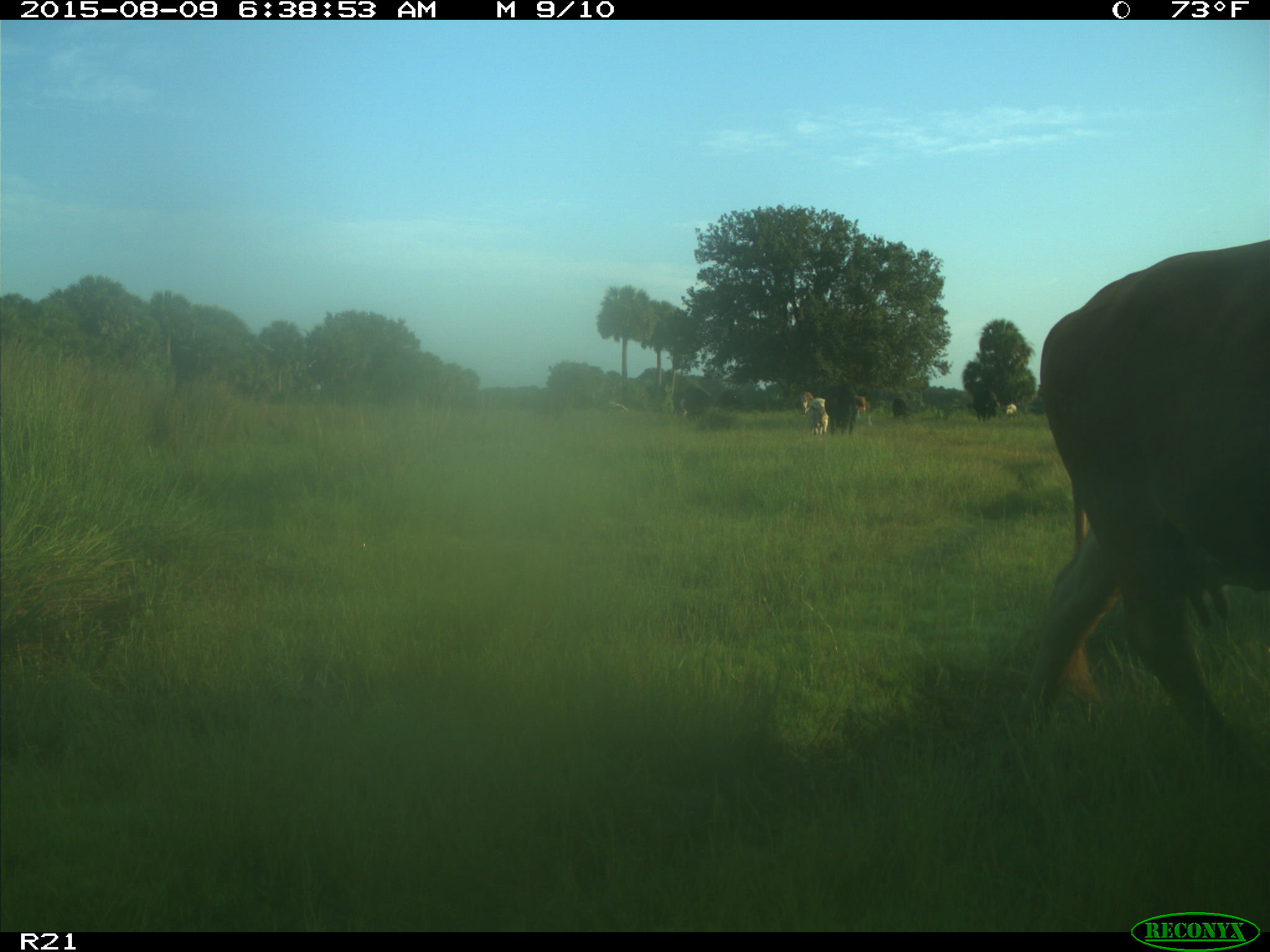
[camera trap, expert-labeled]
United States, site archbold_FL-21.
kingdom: Animalia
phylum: Chordata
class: Mammalia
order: Artiodactyla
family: Bovidae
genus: Bos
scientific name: Bos taurus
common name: domestic cow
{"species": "Bos taurus (domestic cow)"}